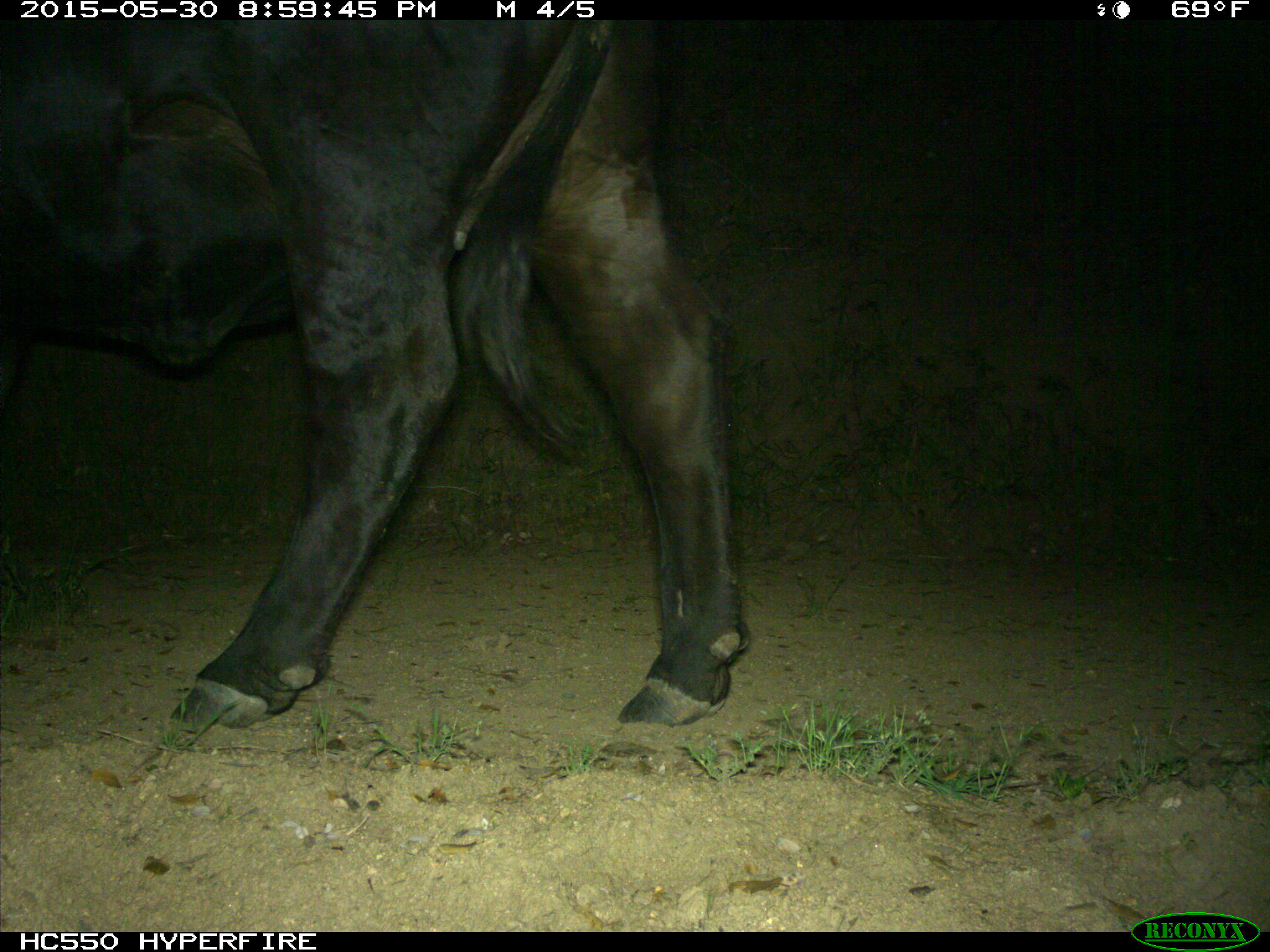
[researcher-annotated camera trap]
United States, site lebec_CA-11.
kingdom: Animalia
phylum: Chordata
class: Mammalia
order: Artiodactyla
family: Bovidae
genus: Bos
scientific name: Bos taurus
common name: domestic cow